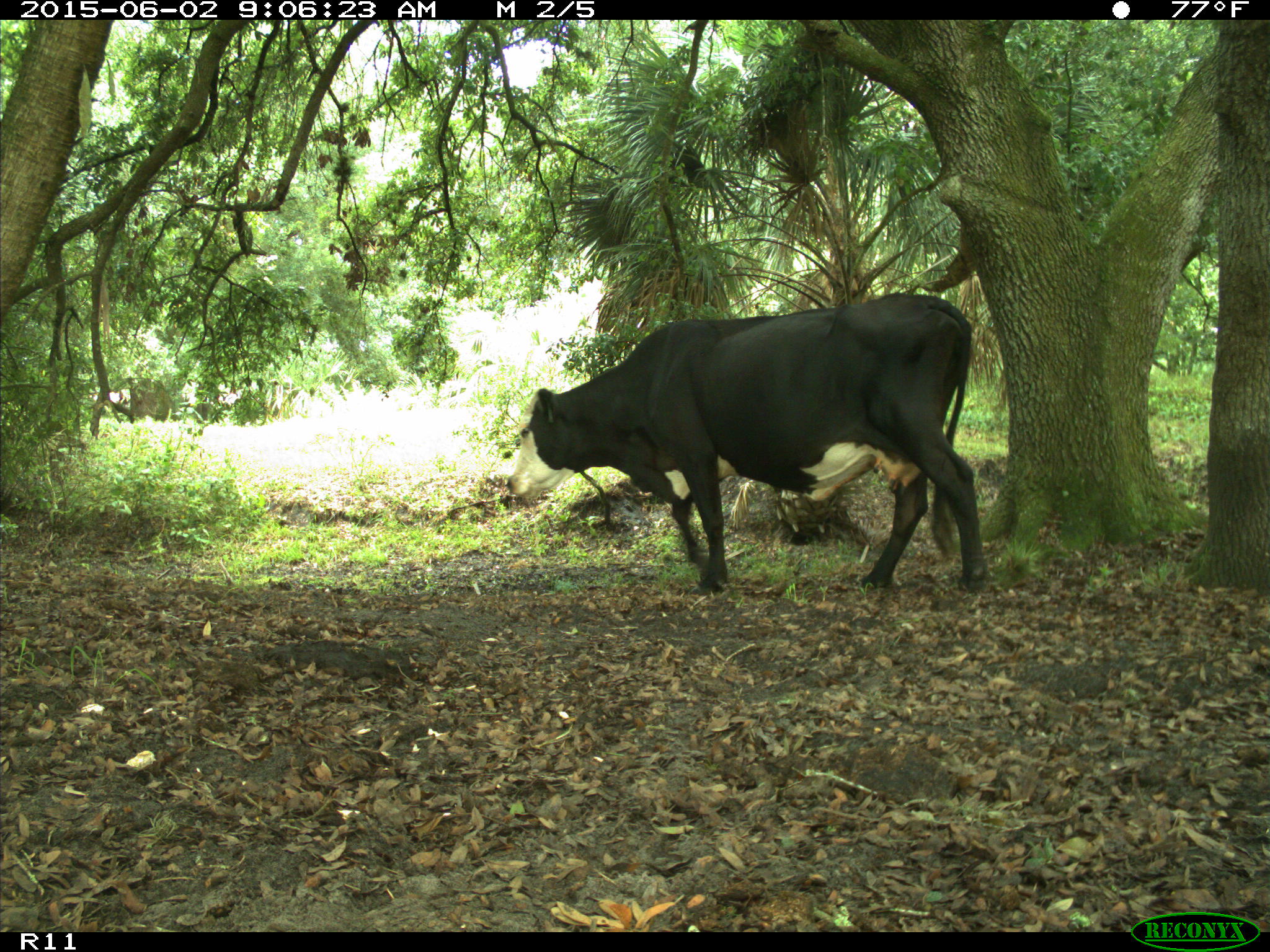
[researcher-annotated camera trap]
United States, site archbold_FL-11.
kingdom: Animalia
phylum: Chordata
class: Mammalia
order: Artiodactyla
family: Bovidae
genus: Bos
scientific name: Bos taurus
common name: domestic cow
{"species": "Bos taurus (domestic cow)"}